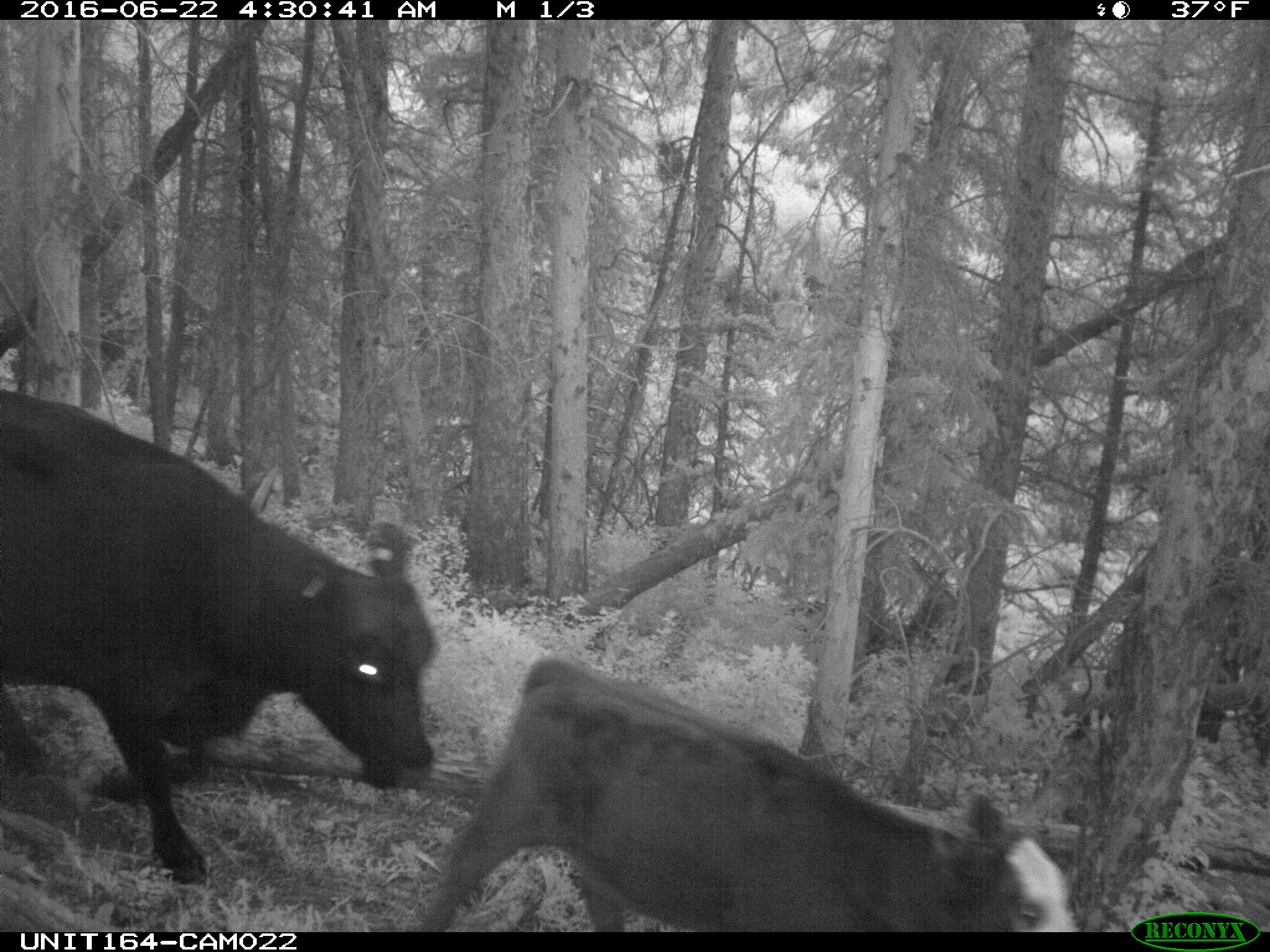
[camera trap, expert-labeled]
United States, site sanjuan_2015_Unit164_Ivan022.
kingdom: Animalia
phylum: Chordata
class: Mammalia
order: Artiodactyla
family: Bovidae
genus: Bos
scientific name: Bos taurus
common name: domestic cow